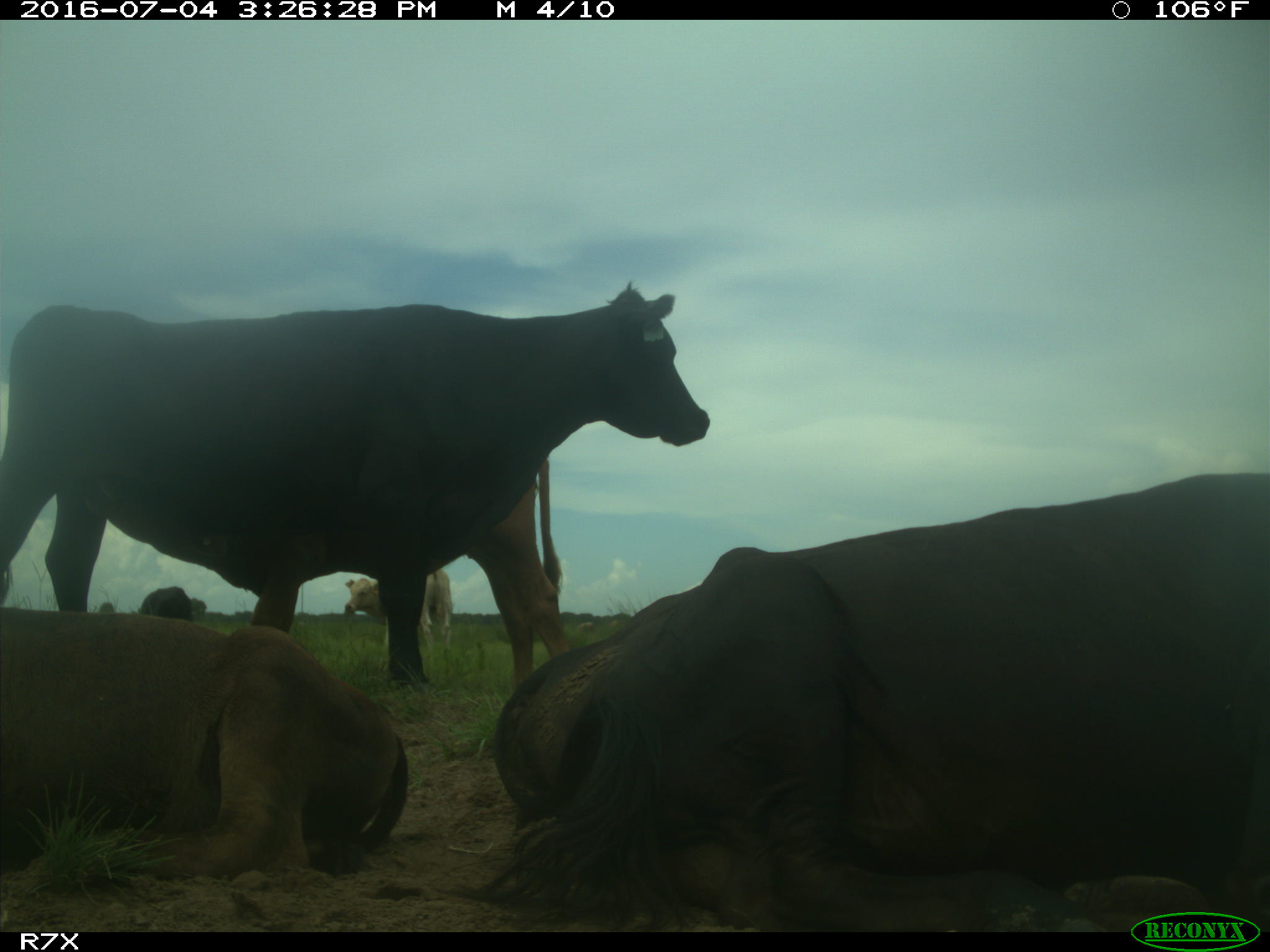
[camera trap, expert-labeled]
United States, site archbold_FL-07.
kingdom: Animalia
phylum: Chordata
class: Mammalia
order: Artiodactyla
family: Bovidae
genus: Bos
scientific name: Bos taurus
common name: domestic cow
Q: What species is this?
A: Bos taurus (domestic cow).